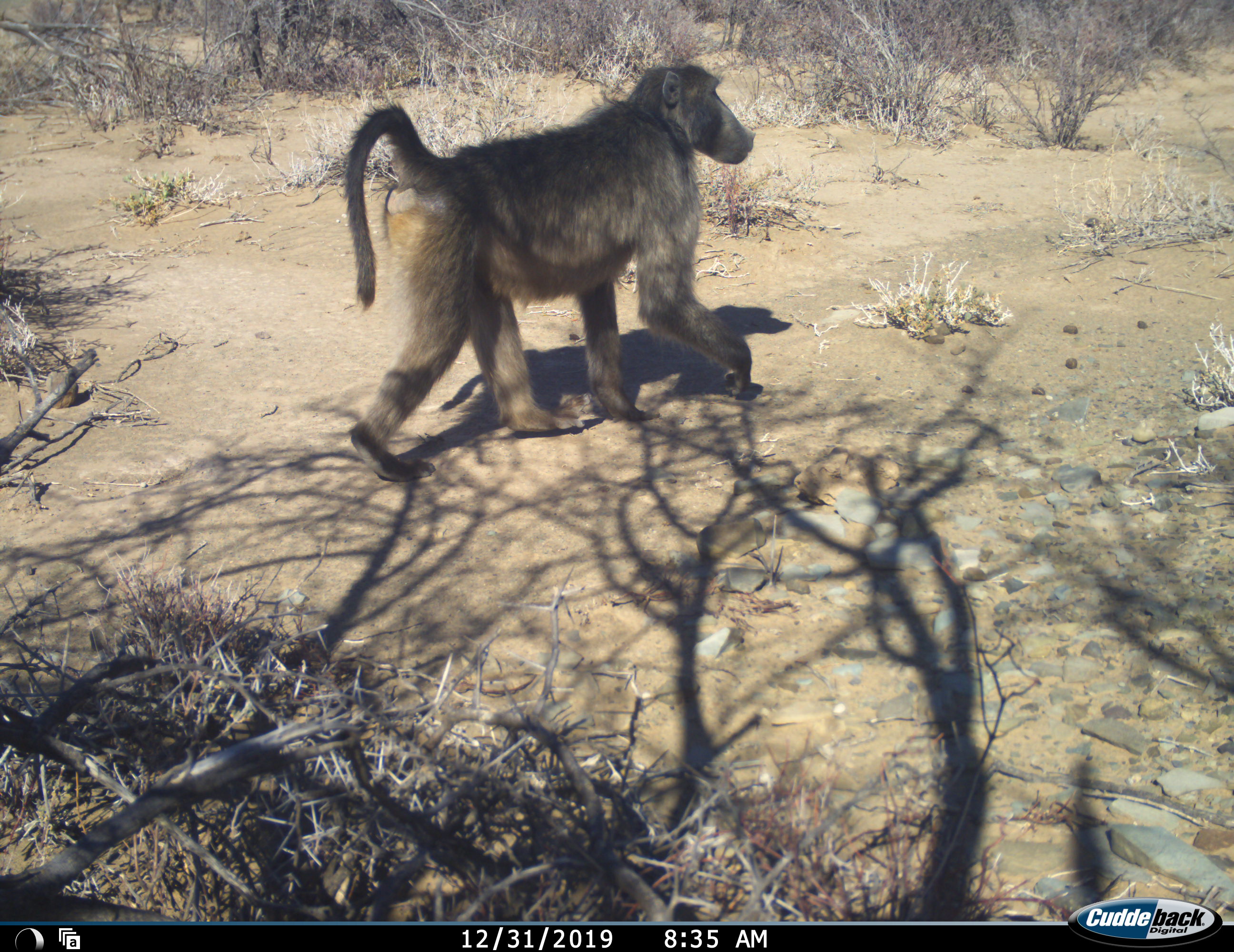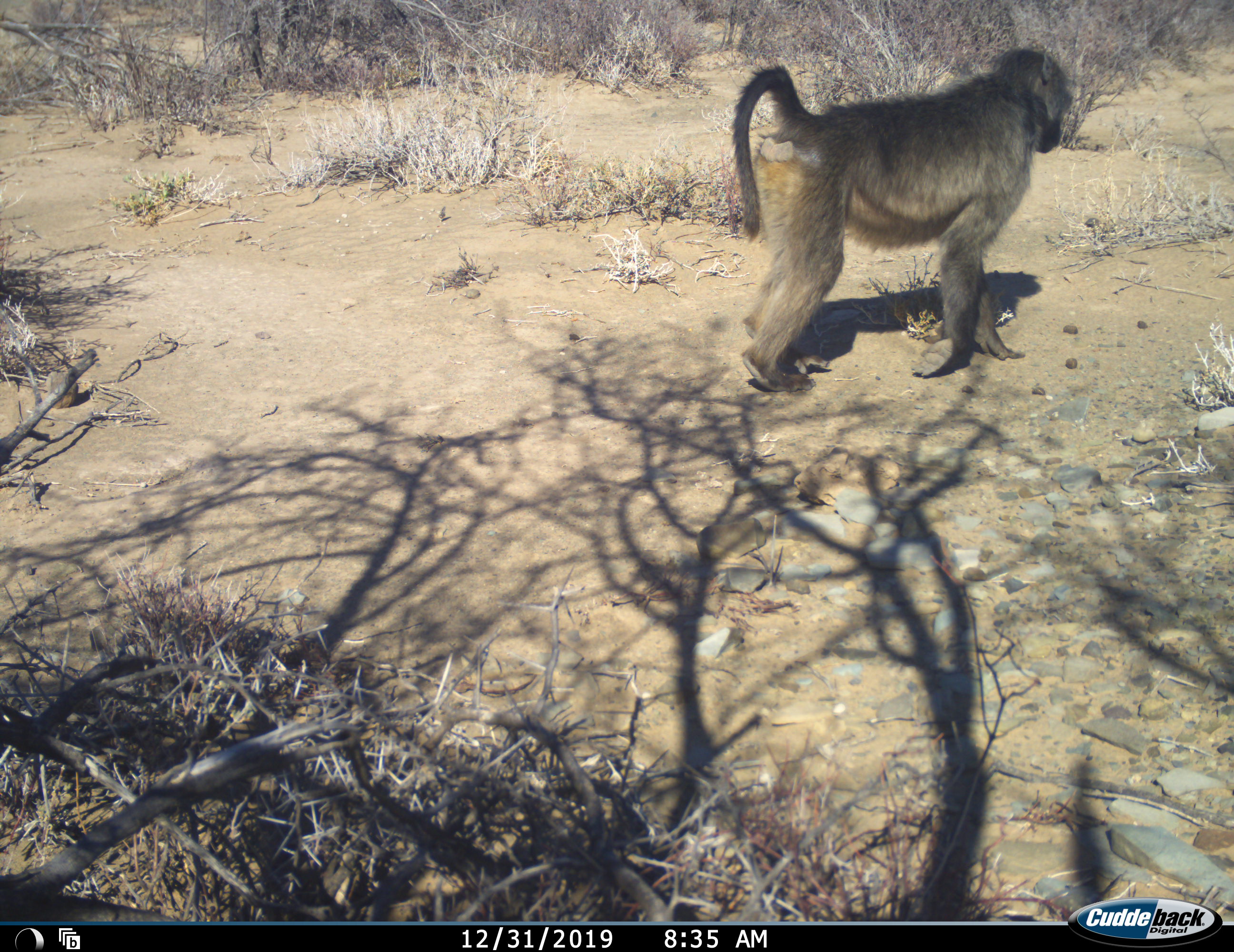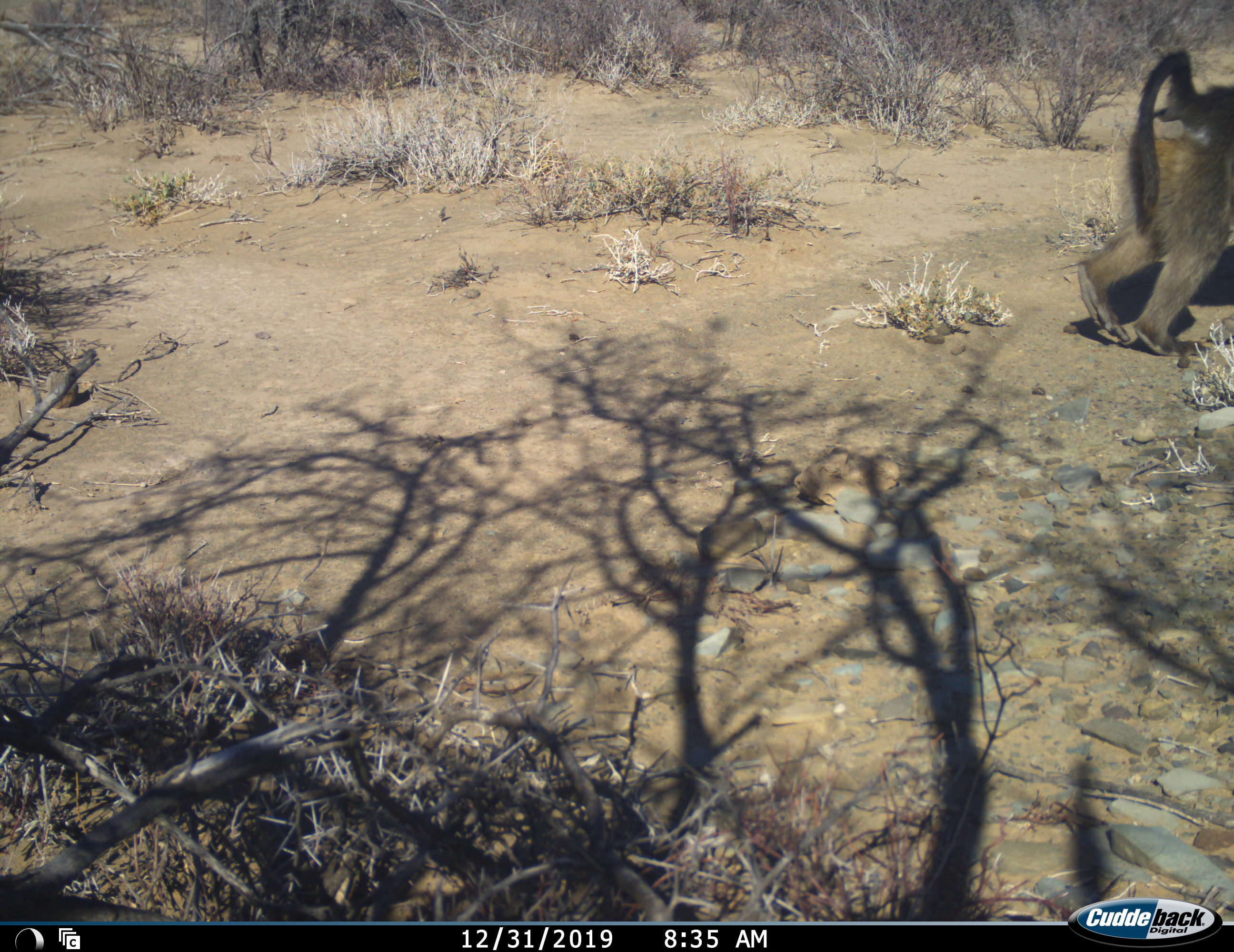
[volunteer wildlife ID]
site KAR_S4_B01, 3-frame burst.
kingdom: Animalia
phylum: Chordata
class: Mammalia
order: Primates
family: Cercopithecidae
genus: Papio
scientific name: Papio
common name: baboon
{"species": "baboon (Papio)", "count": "1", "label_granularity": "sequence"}